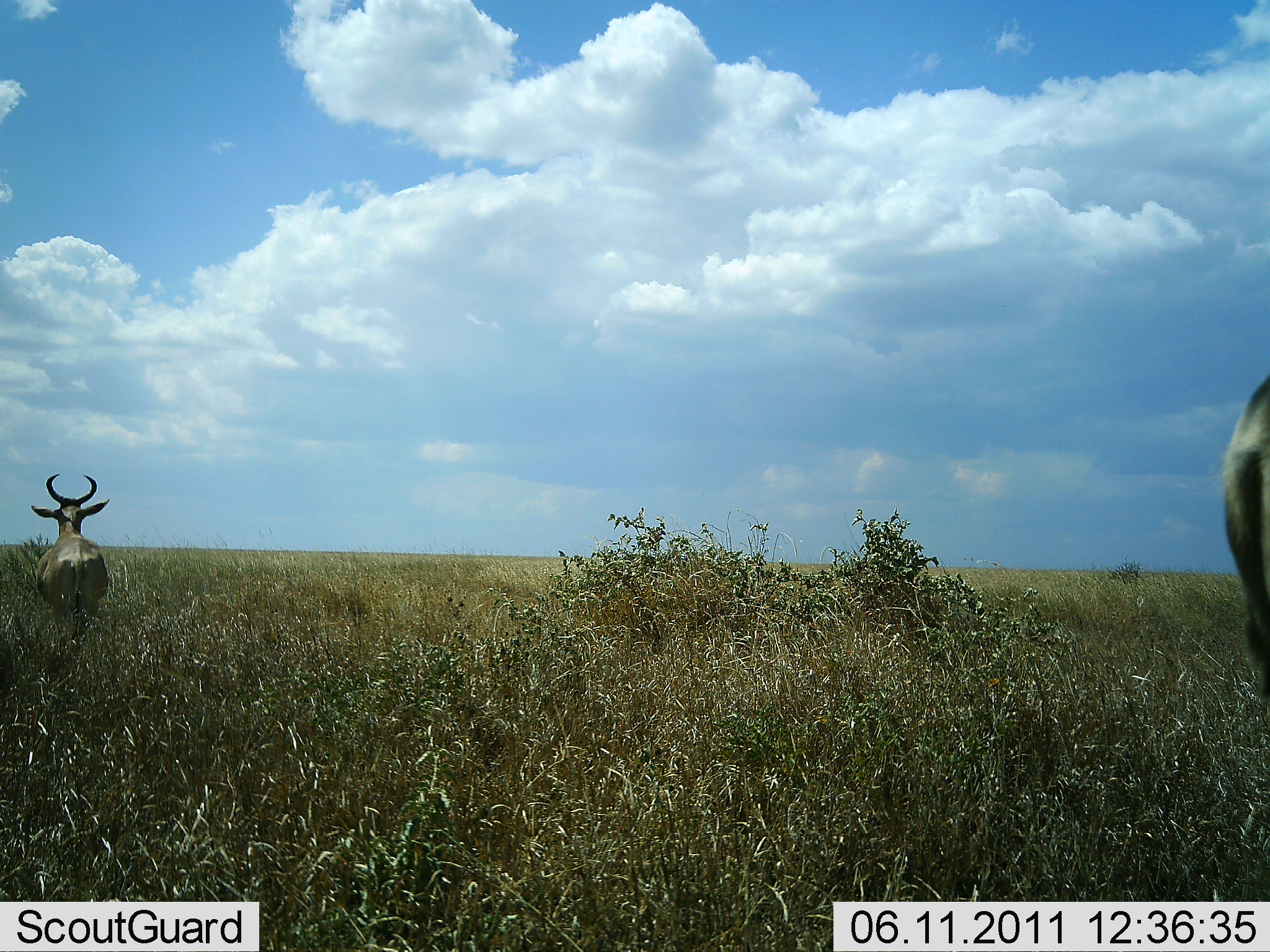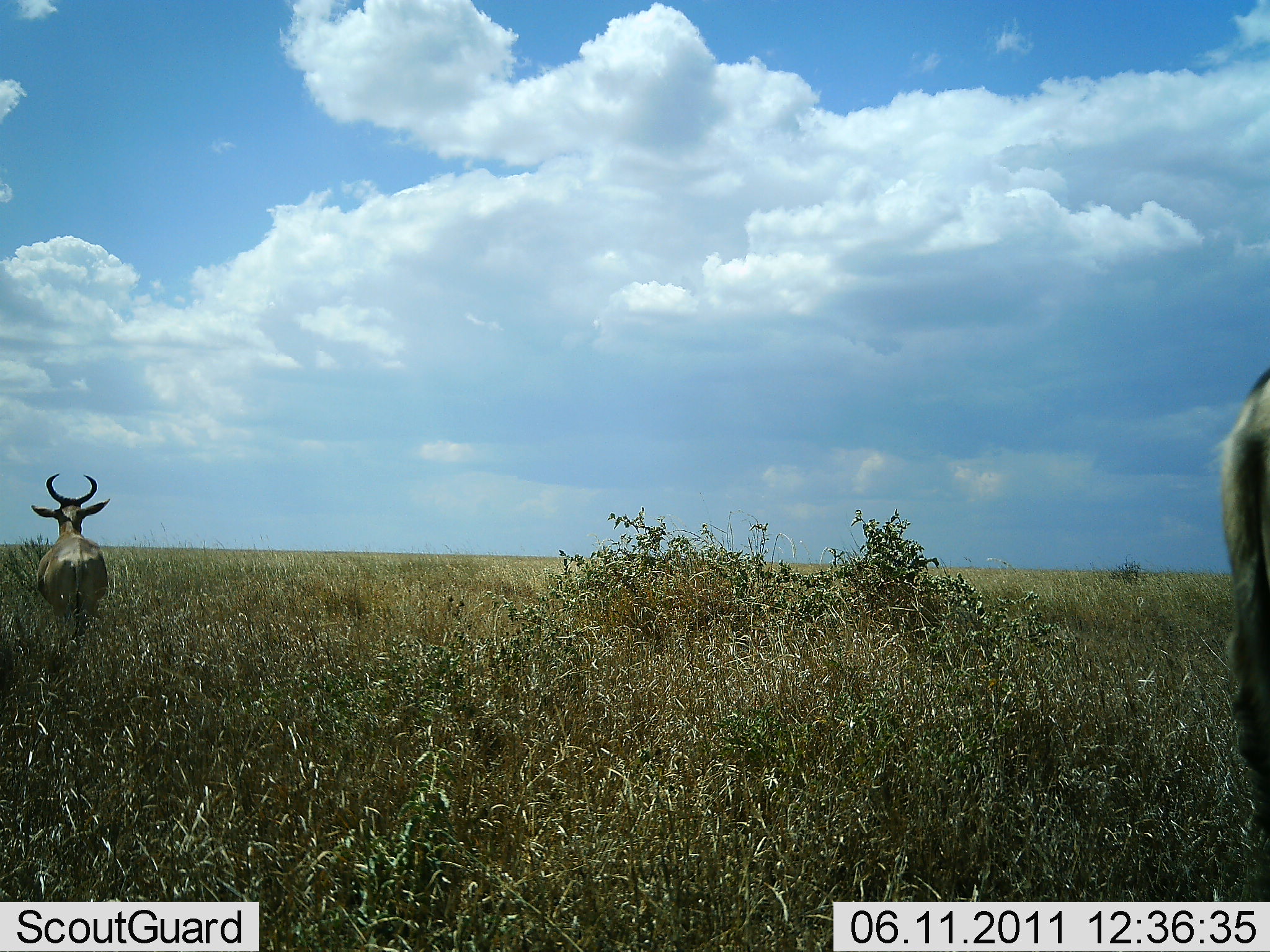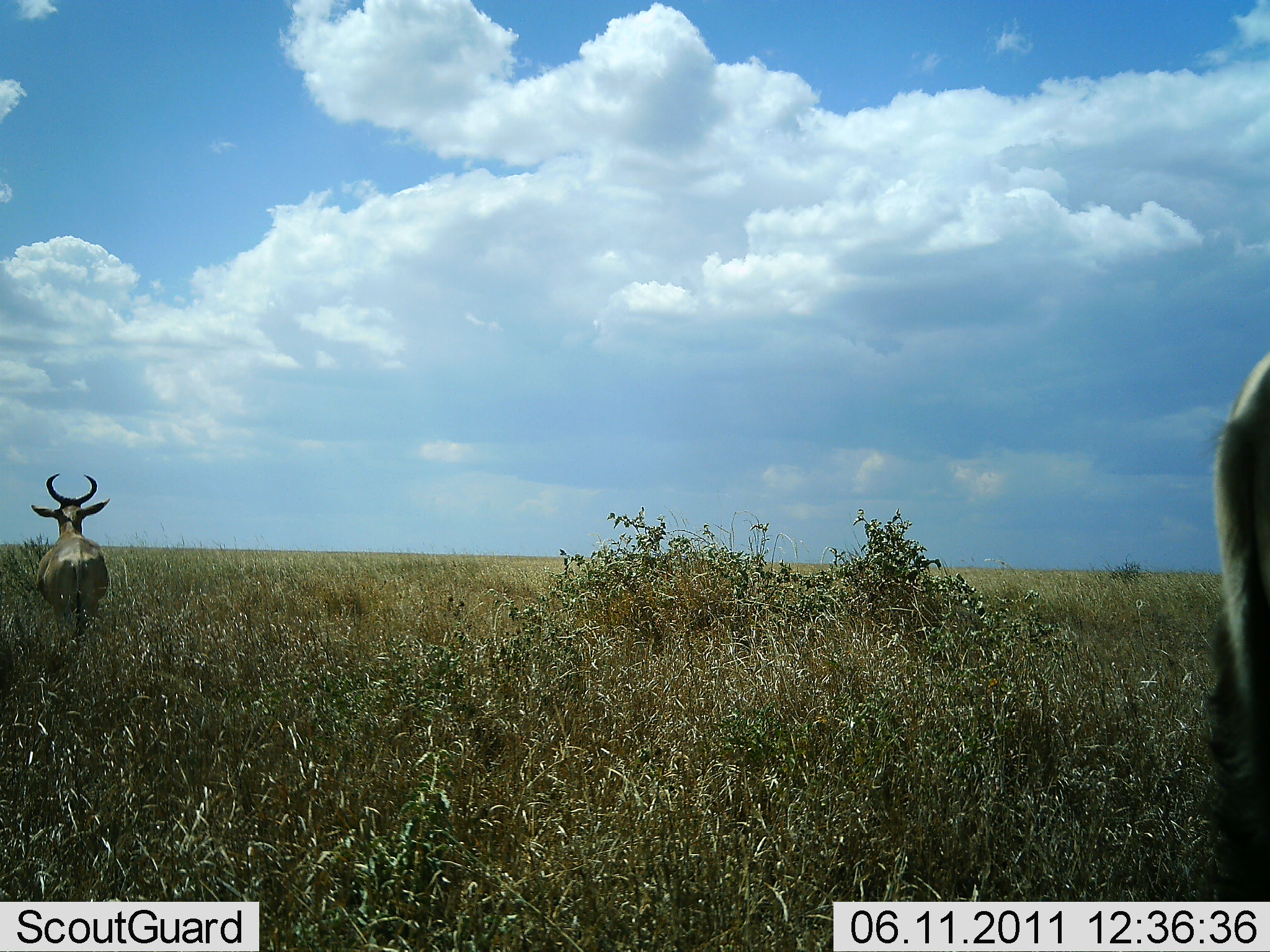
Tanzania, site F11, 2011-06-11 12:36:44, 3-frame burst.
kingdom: Animalia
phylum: Chordata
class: Mammalia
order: Artiodactyla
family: Bovidae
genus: Alcelaphus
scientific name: Alcelaphus buselaphus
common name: hartebeest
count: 2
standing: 80%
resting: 0%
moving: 20%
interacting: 0%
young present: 0%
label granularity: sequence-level